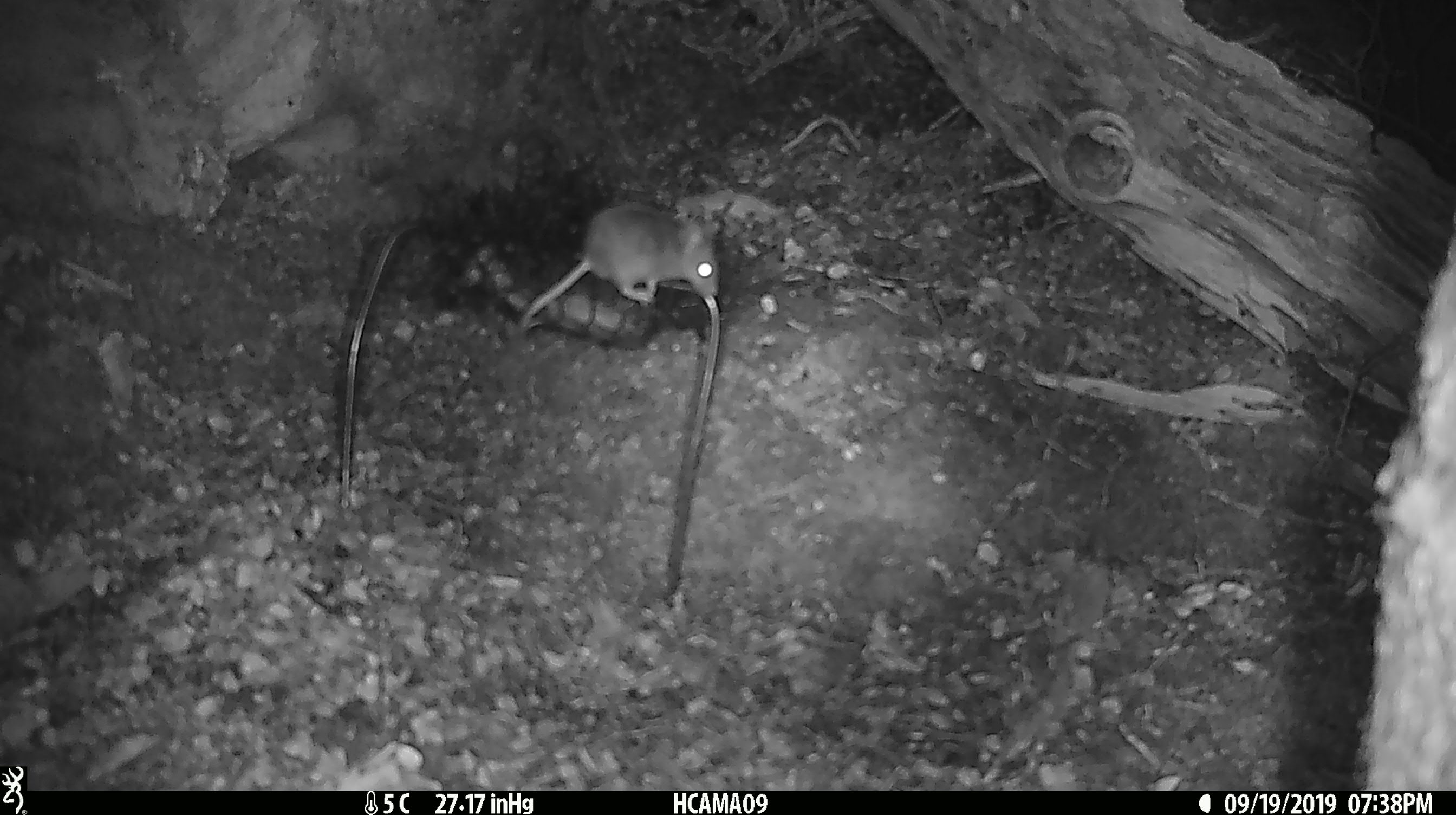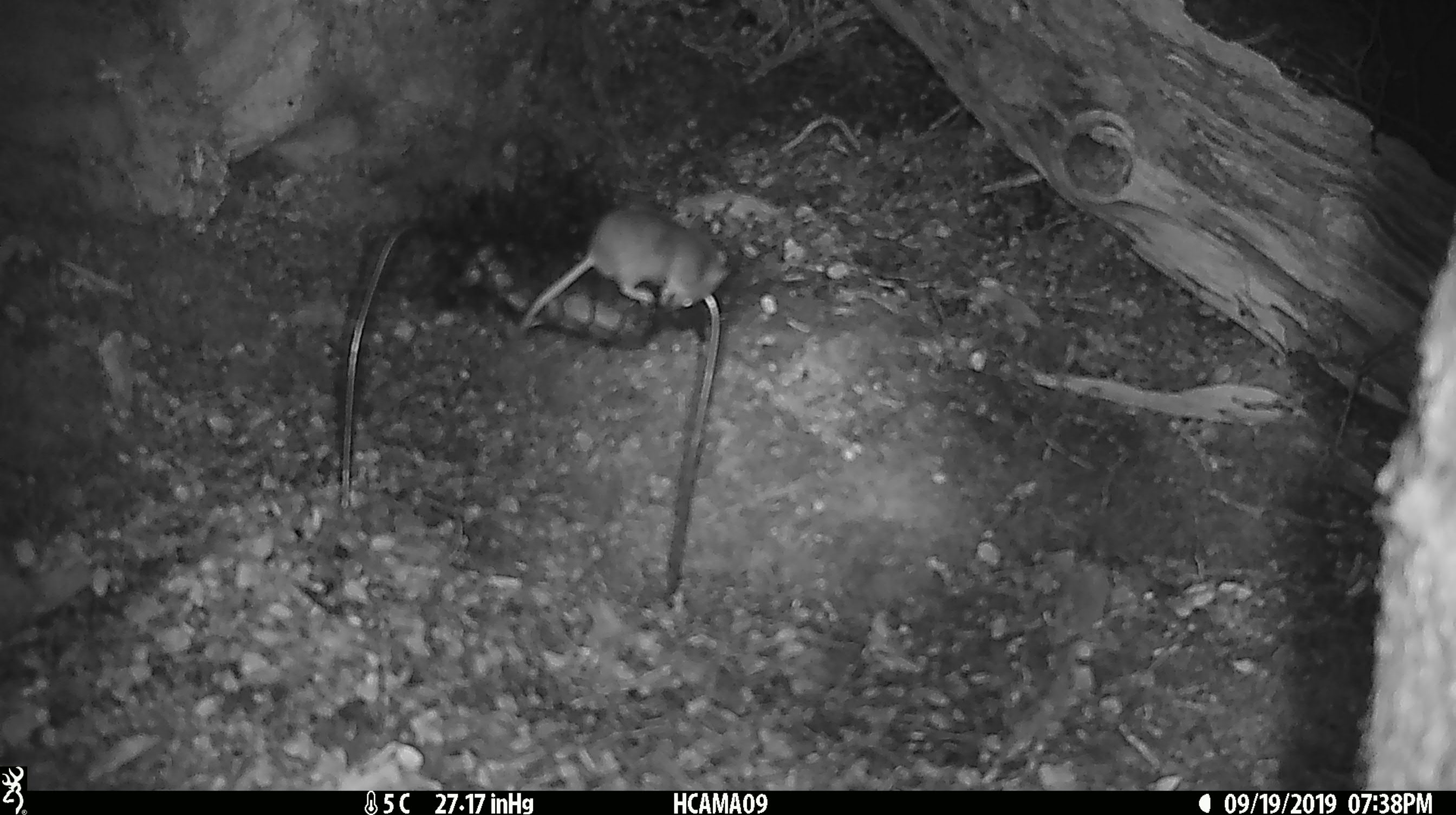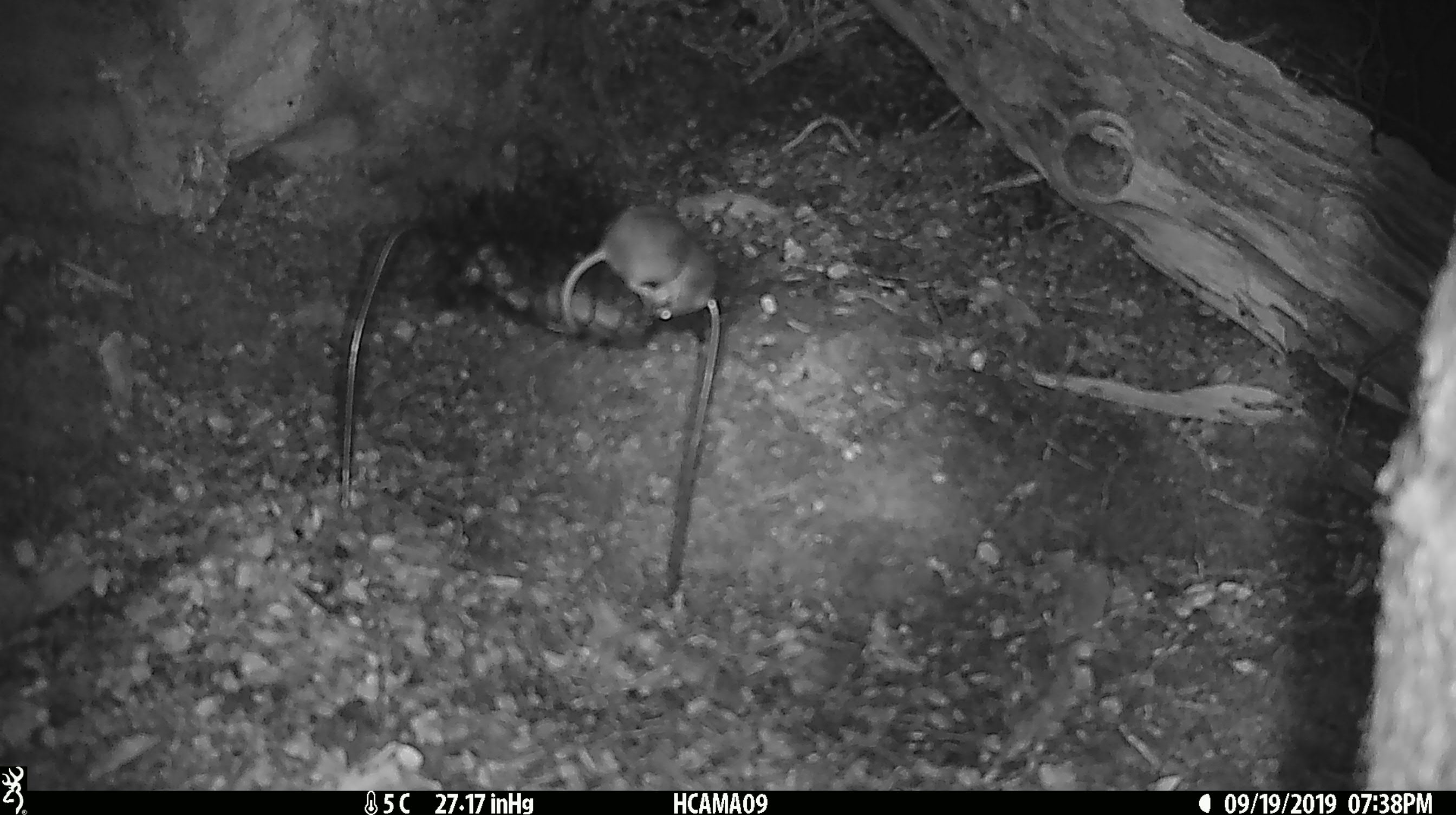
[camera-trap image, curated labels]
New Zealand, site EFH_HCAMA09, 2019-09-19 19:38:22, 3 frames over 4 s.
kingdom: Animalia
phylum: Chordata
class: Mammalia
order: Rodentia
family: Muridae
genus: Mus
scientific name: Mus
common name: mouse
Mouse (Mus).